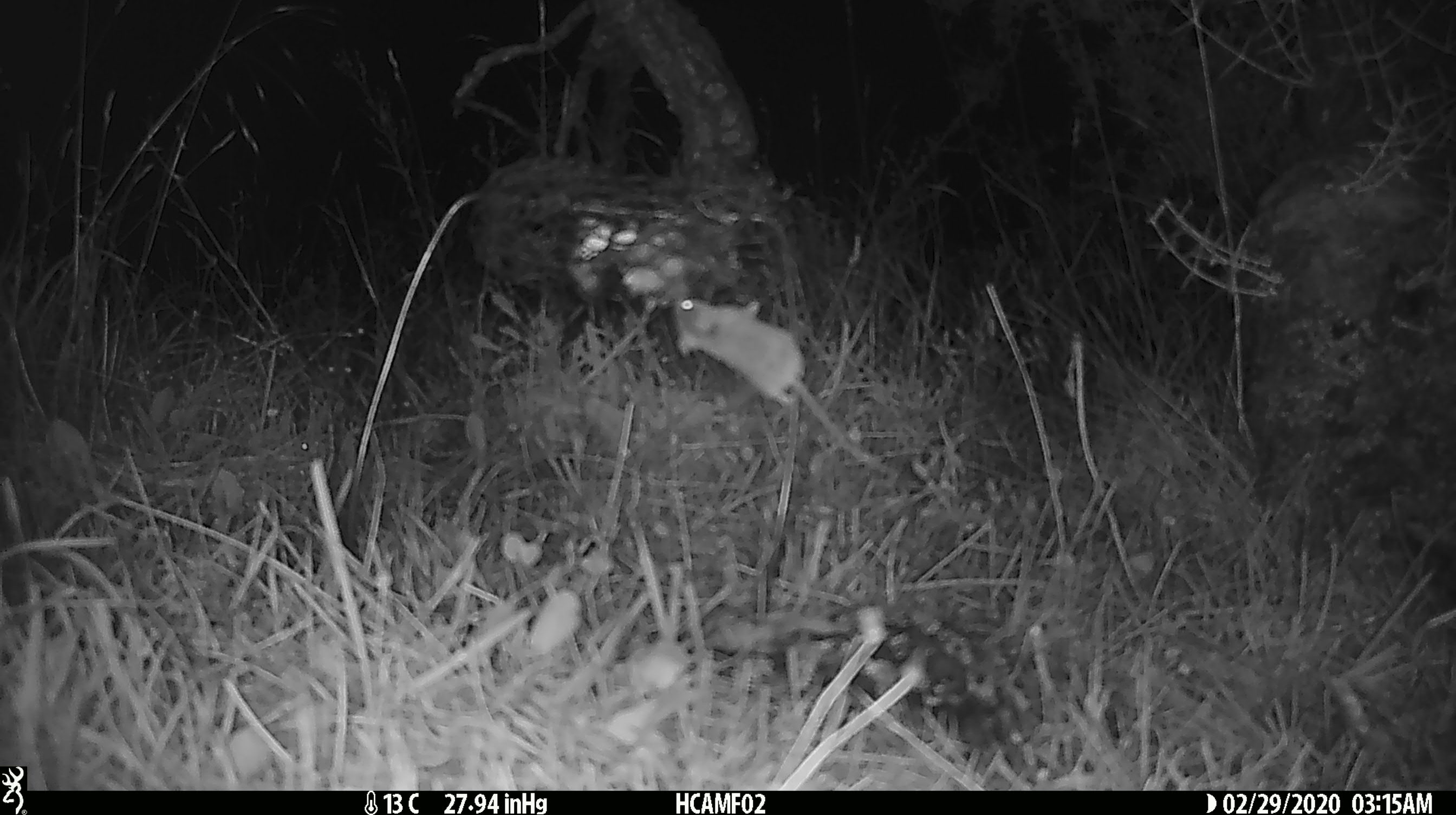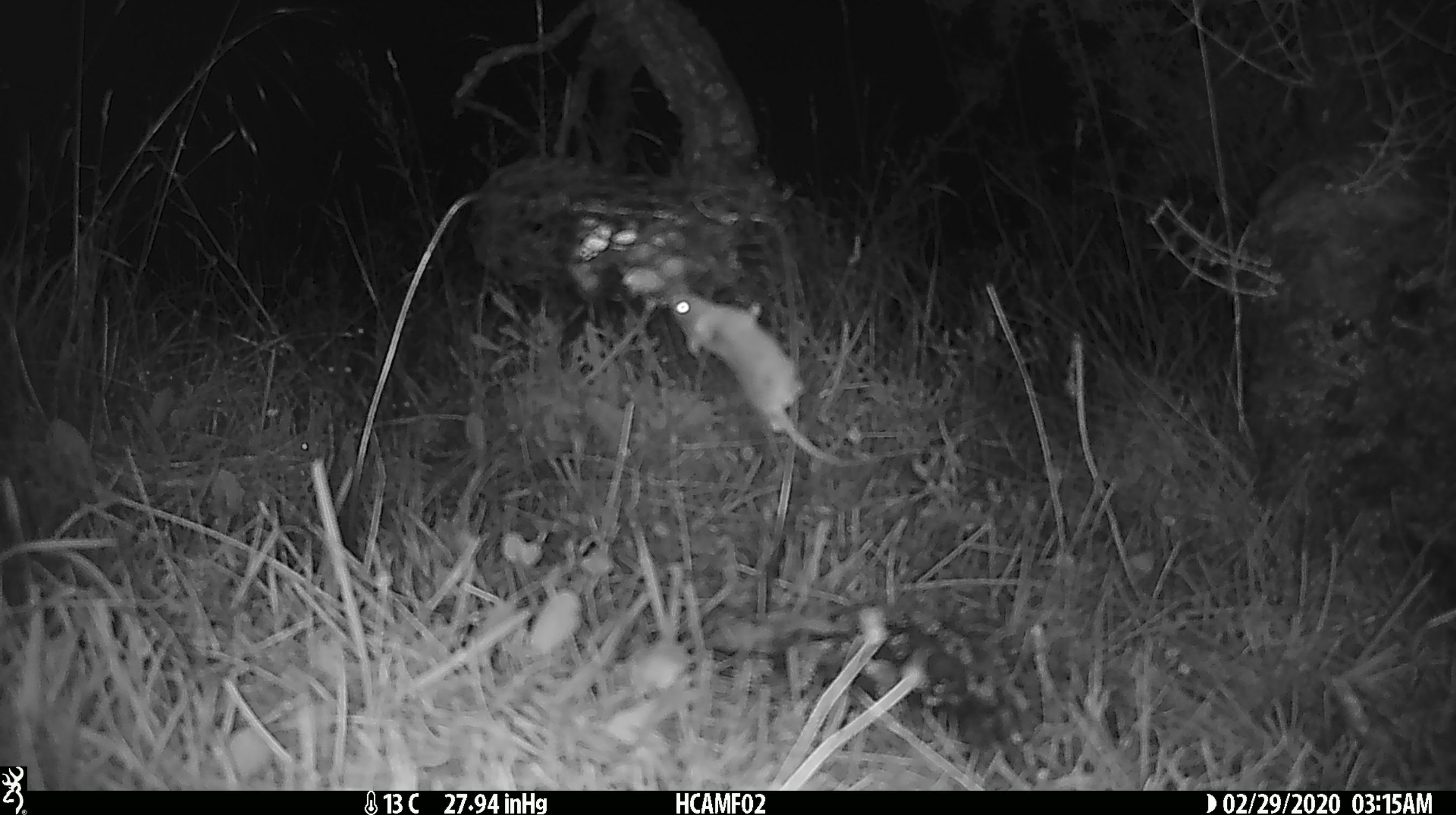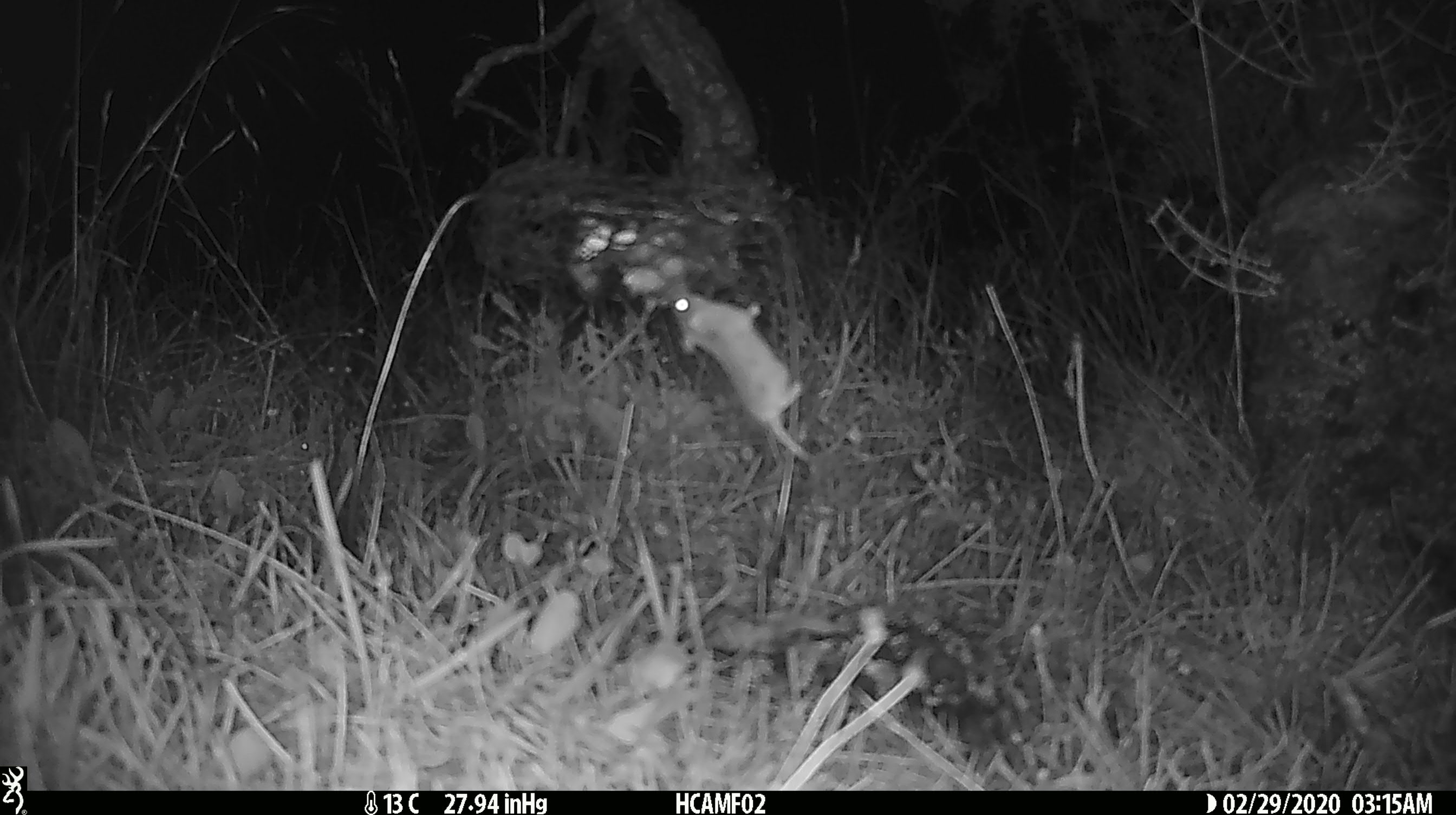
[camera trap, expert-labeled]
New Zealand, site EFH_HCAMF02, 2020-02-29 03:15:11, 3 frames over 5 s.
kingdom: Animalia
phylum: Chordata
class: Mammalia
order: Rodentia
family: Muridae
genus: Mus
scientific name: Mus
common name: mouse